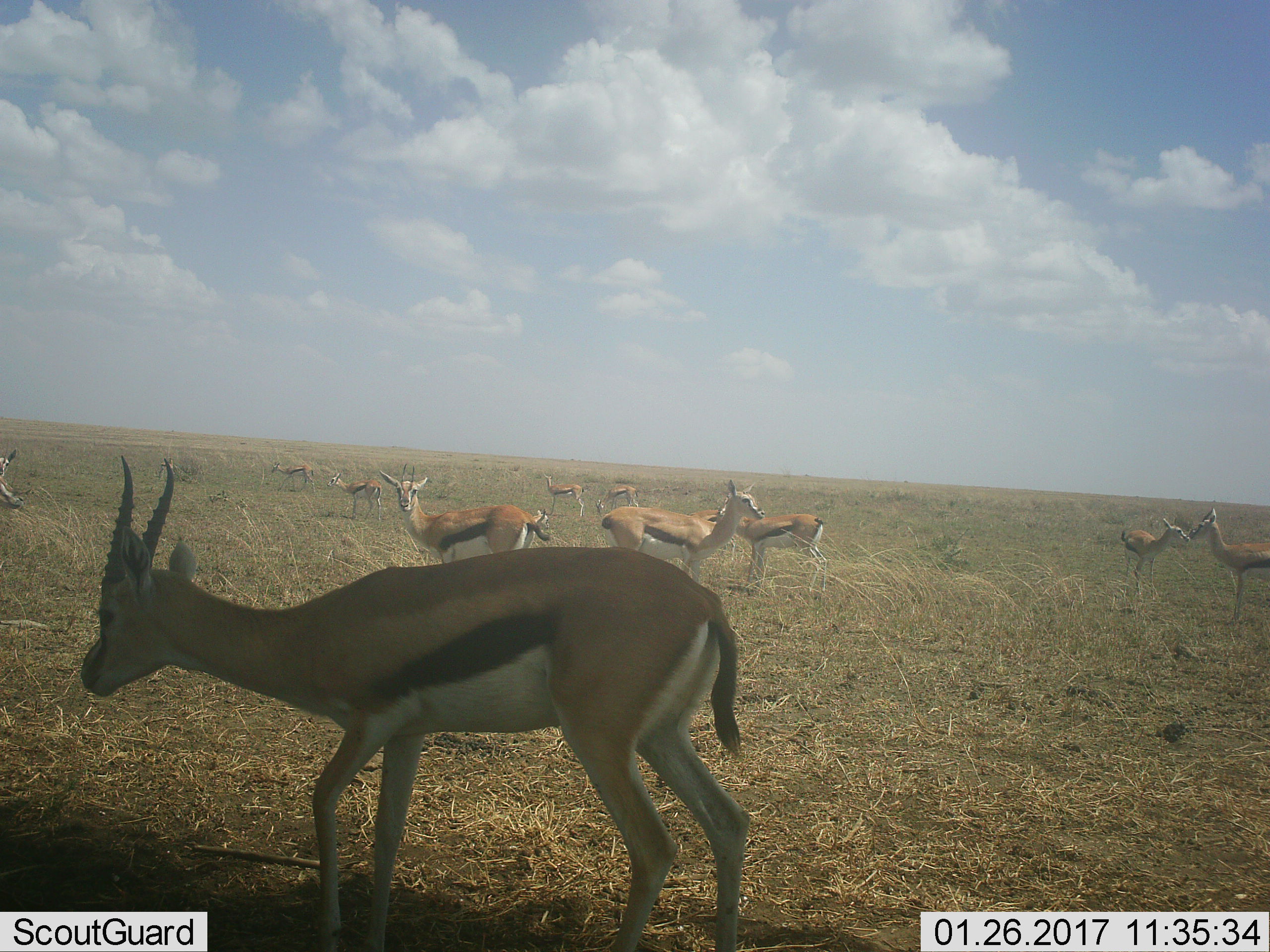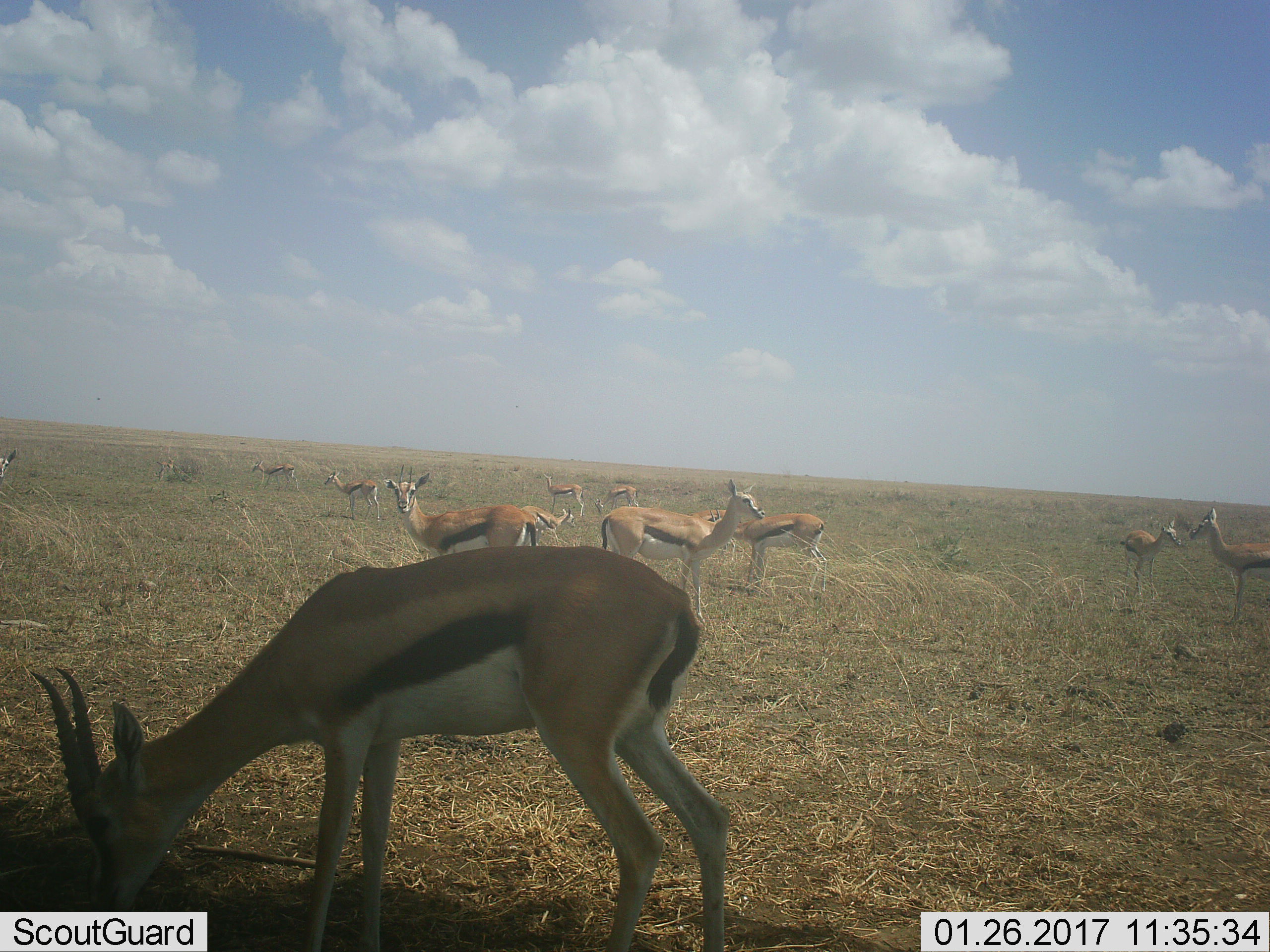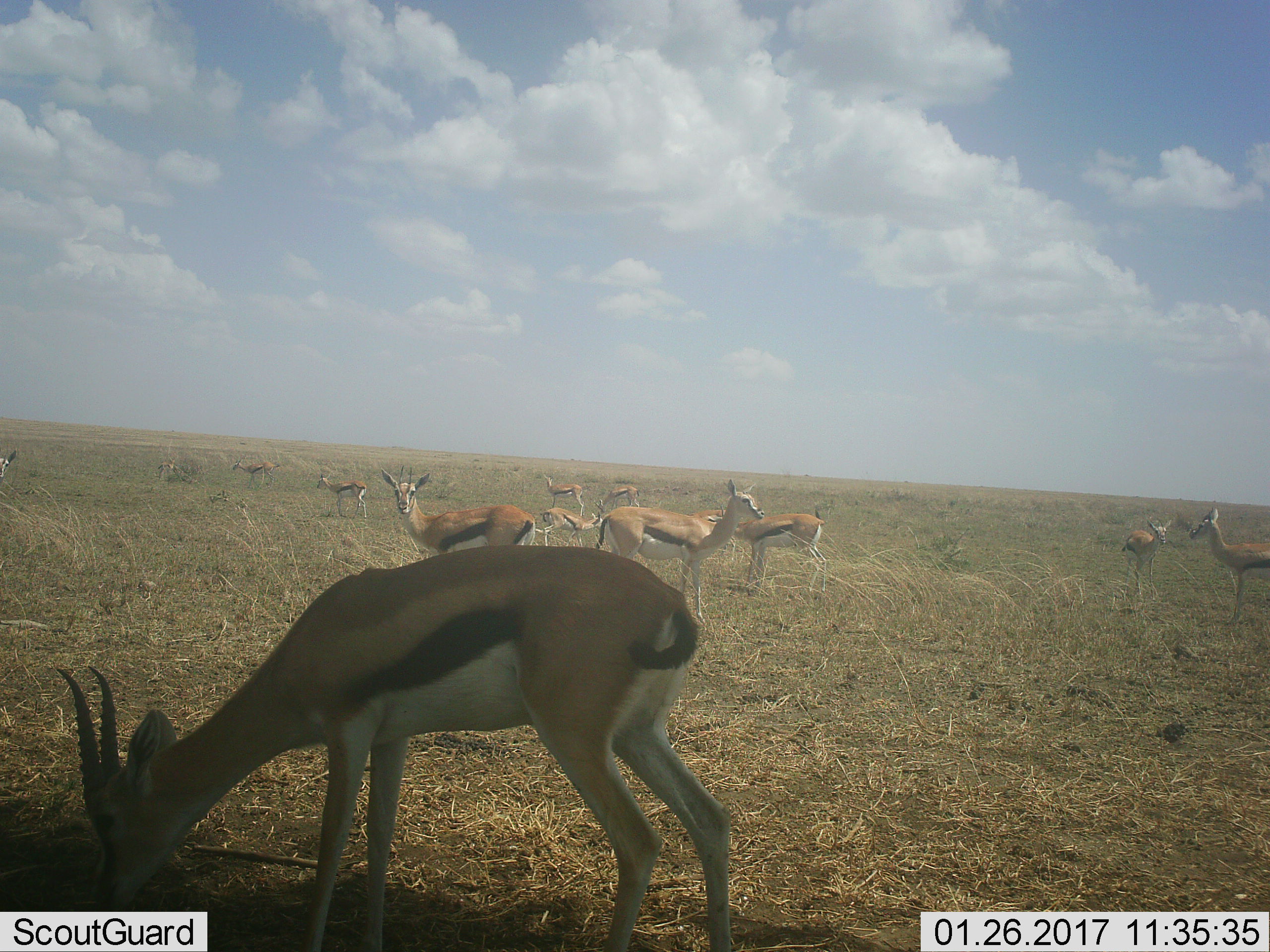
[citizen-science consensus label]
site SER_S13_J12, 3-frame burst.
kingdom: Animalia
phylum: Chordata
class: Mammalia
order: Artiodactyla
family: Bovidae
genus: Eudorcas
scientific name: Eudorcas thomsonii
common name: thomson's gazelle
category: gazellethomsons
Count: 11-50.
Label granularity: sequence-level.